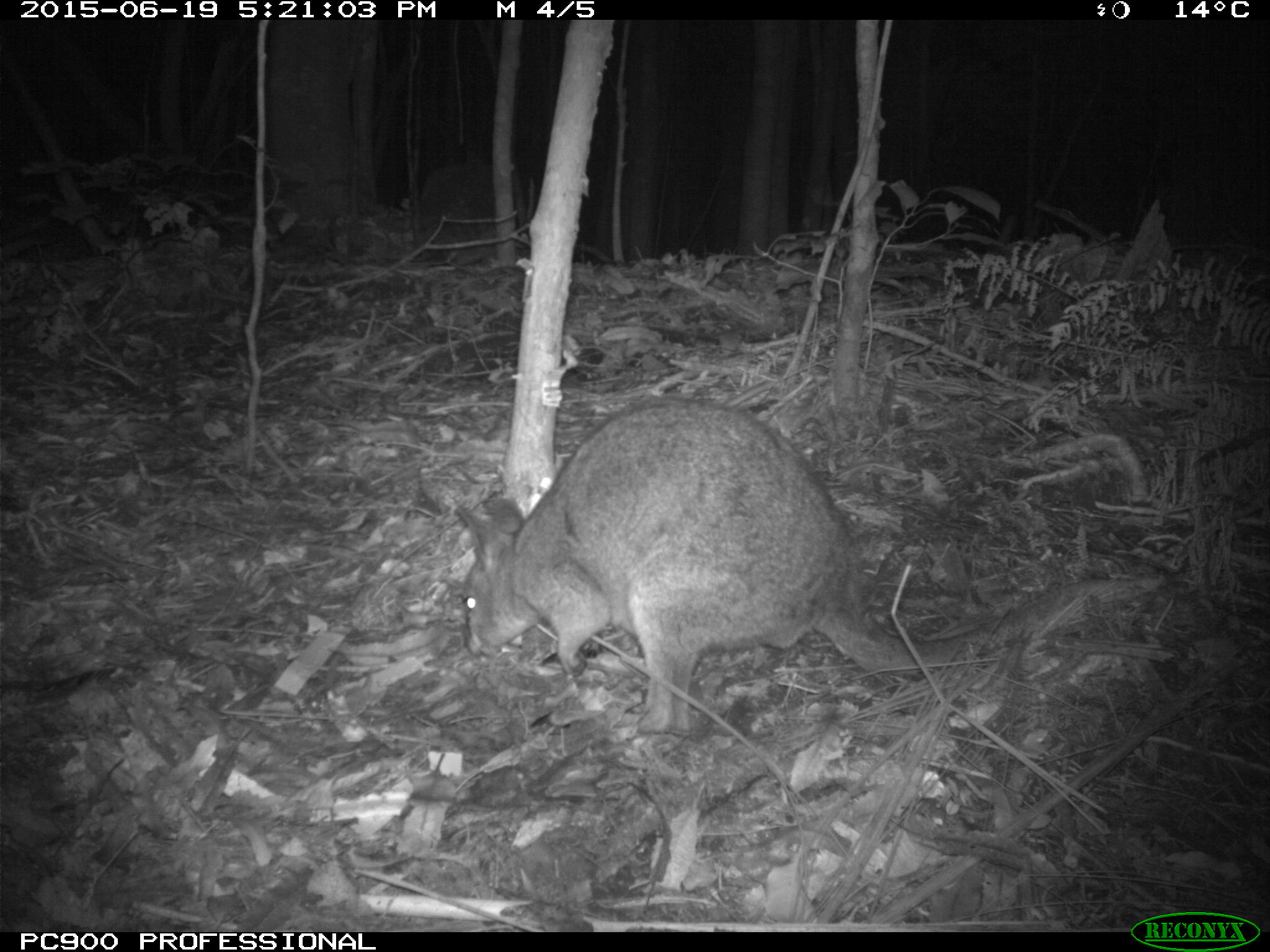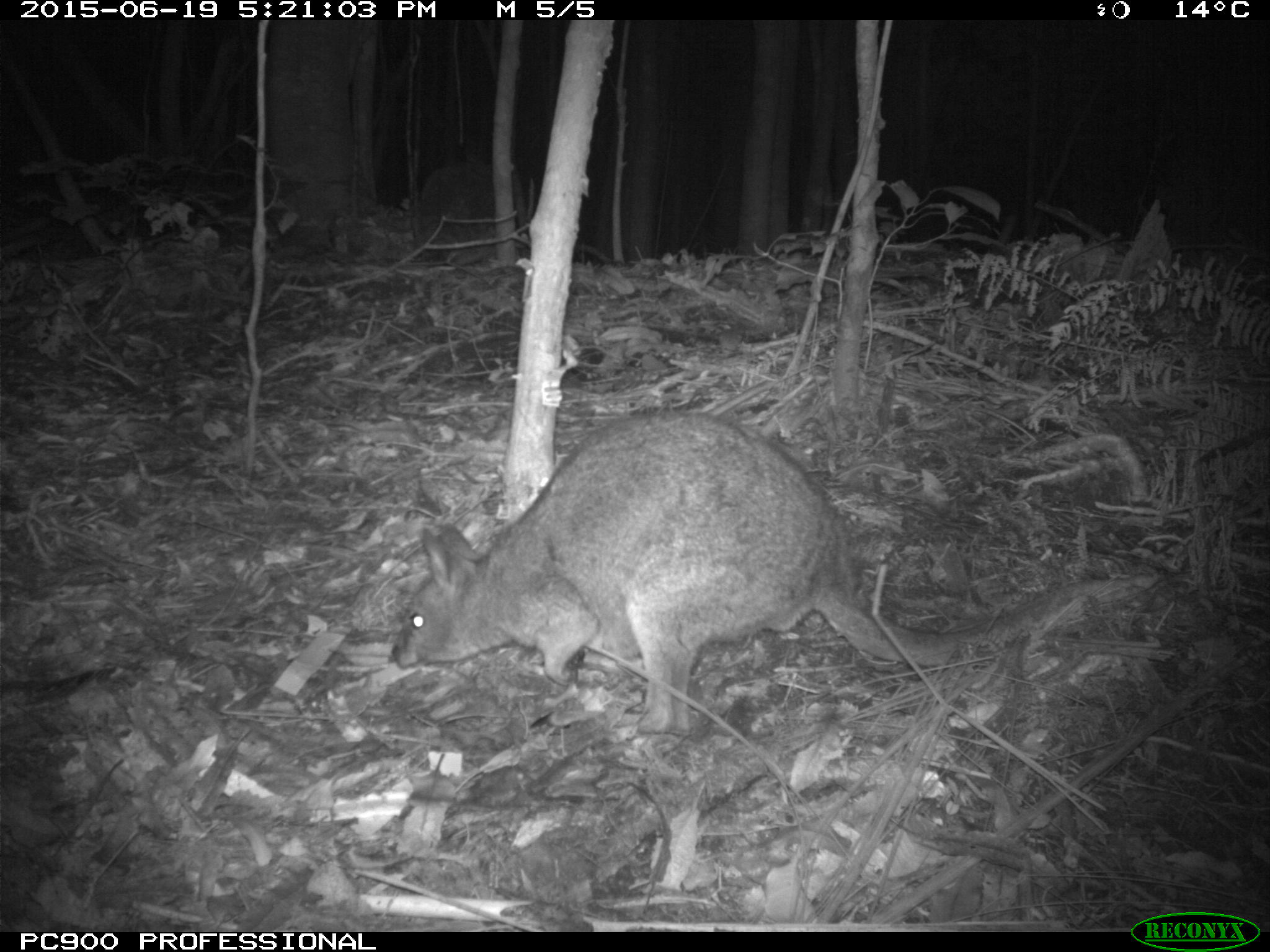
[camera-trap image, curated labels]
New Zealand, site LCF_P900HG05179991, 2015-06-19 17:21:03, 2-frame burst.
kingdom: Animalia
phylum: Chordata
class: Mammalia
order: Diprotodontia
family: Macropodidae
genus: Notamacropus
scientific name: Notamacropus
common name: wallaby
Wallaby (Notamacropus).